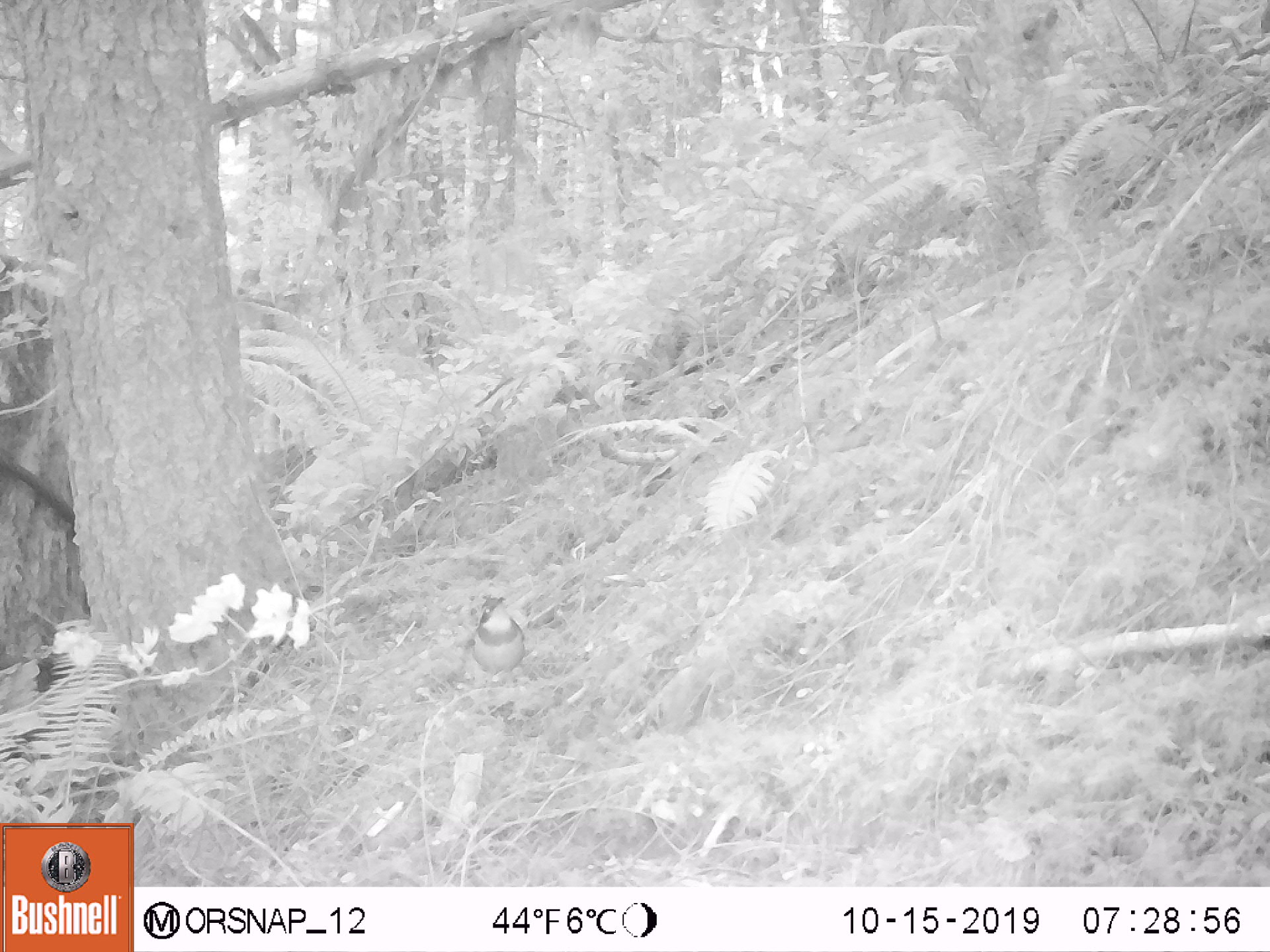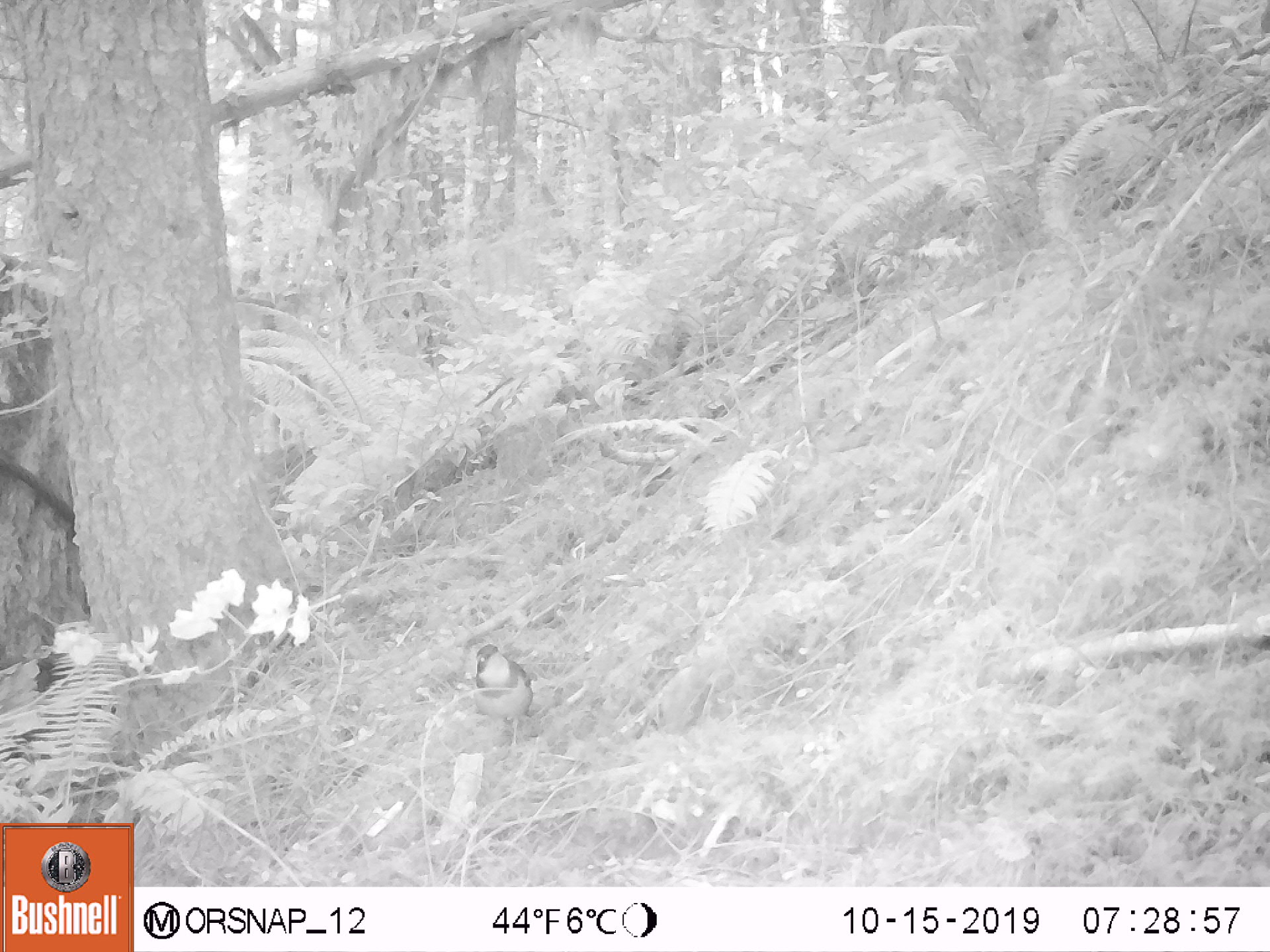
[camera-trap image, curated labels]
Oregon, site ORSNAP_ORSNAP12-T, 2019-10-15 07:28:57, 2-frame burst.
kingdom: Animalia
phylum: Chordata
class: Aves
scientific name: Aves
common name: bird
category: other bird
Other bird (bird) (Aves).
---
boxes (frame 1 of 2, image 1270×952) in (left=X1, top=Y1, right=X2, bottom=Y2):
other bird: (left=469, top=587, right=539, bottom=691)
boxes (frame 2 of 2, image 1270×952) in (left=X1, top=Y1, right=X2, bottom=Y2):
other bird: (left=460, top=636, right=555, bottom=743)